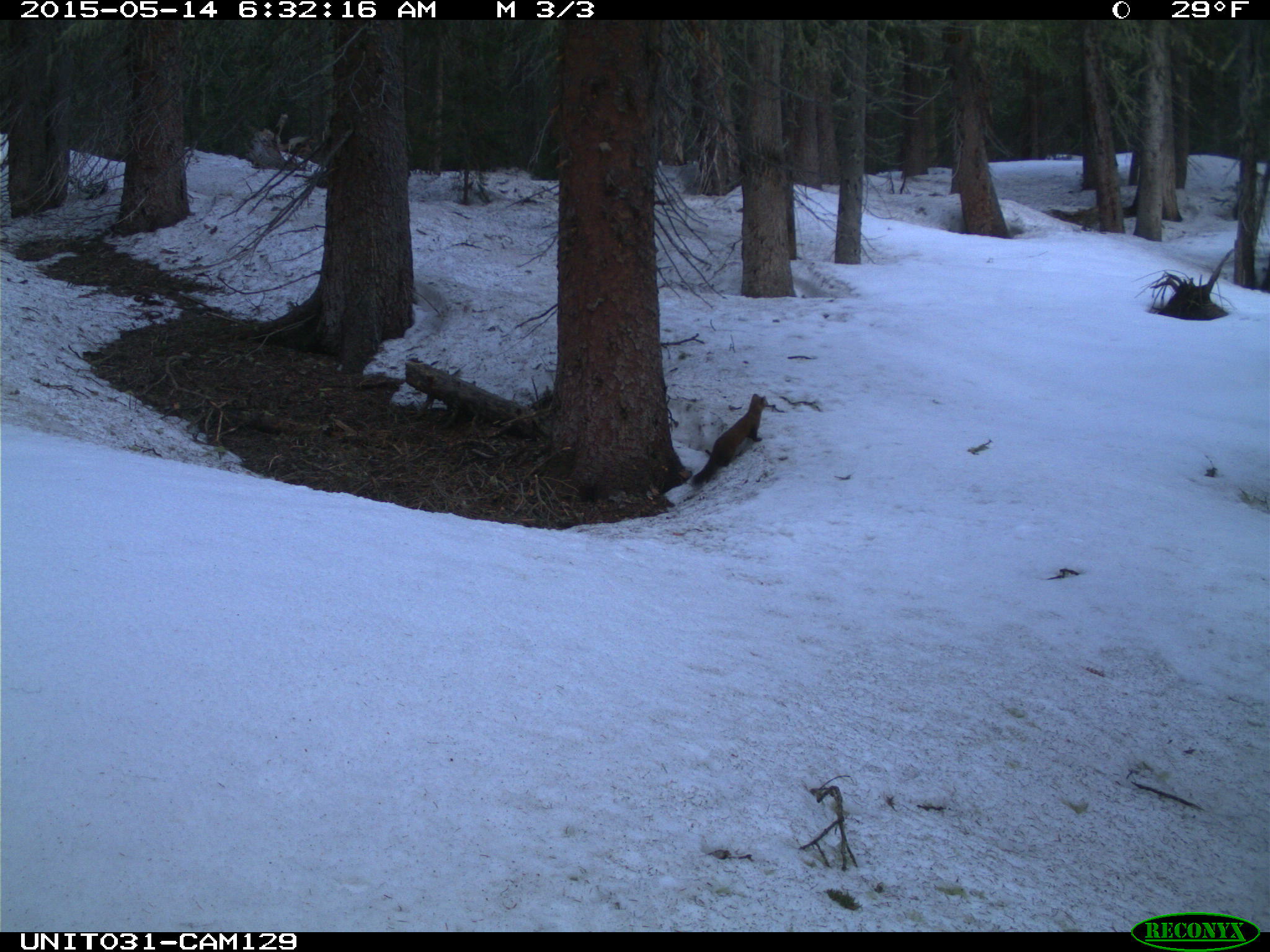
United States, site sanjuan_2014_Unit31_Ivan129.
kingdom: Animalia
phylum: Chordata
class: Mammalia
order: Carnivora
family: Mustelidae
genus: Martes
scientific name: Martes americana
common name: american marten